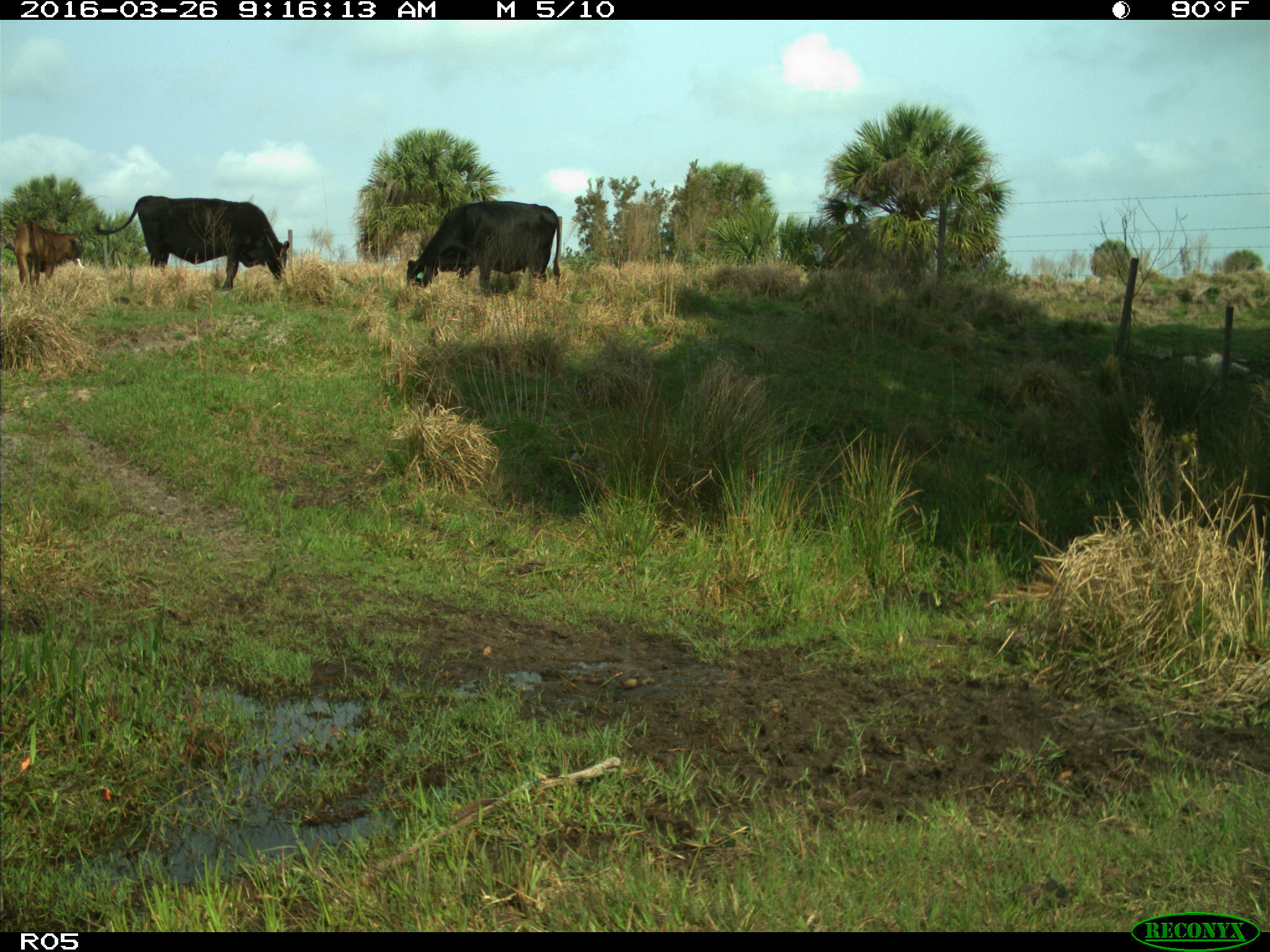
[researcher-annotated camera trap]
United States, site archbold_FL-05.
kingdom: Animalia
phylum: Chordata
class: Mammalia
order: Artiodactyla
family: Bovidae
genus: Bos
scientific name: Bos taurus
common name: domestic cow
Bos taurus (domestic cow).